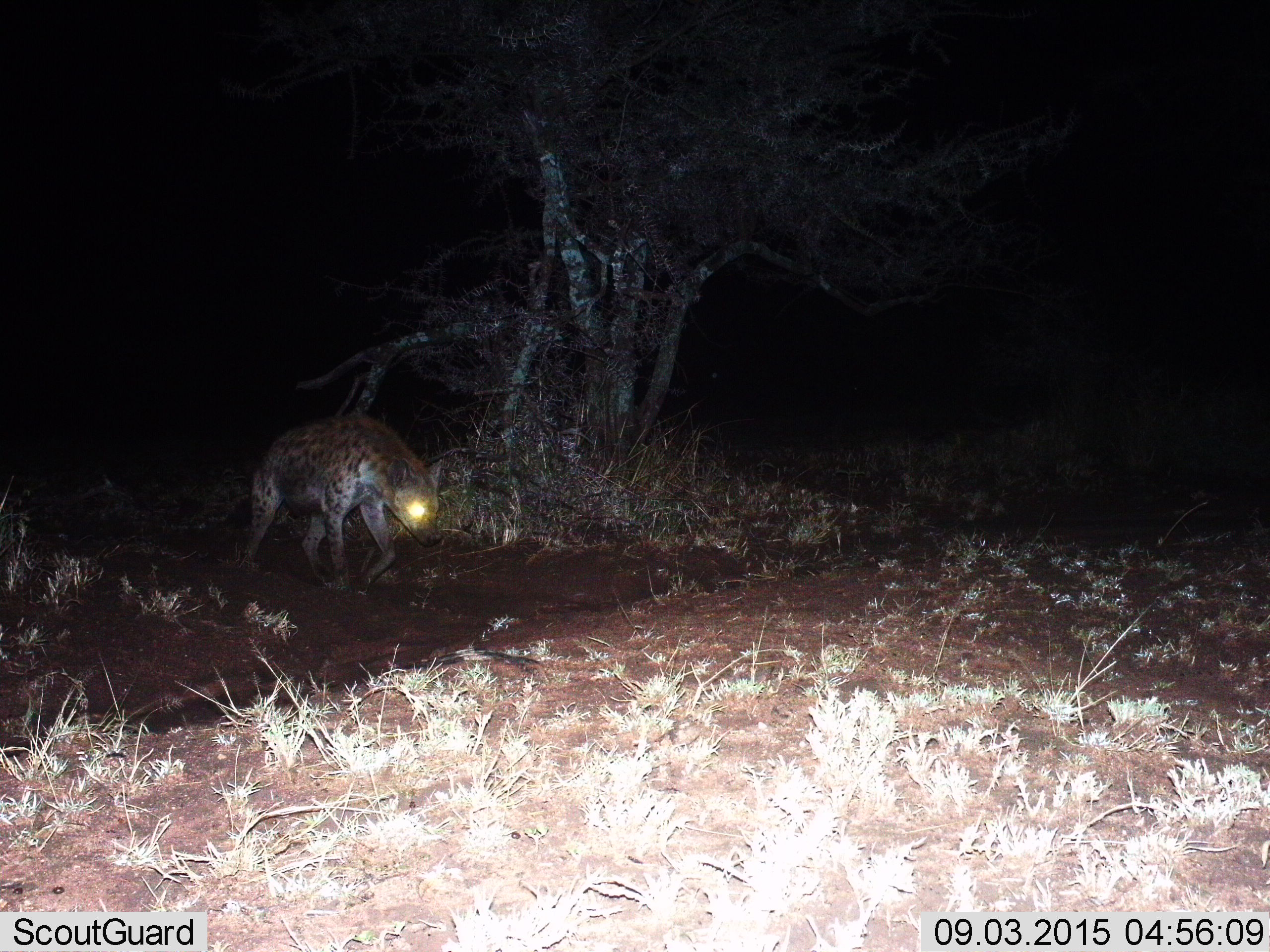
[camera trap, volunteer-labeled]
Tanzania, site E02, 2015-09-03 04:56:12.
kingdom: Animalia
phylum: Chordata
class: Mammalia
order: Carnivora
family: Hyaenidae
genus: Crocuta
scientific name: Crocuta crocuta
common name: spotted hyena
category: hyenaspotted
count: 1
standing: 42%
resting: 0%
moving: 67%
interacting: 0%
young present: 0%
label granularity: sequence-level